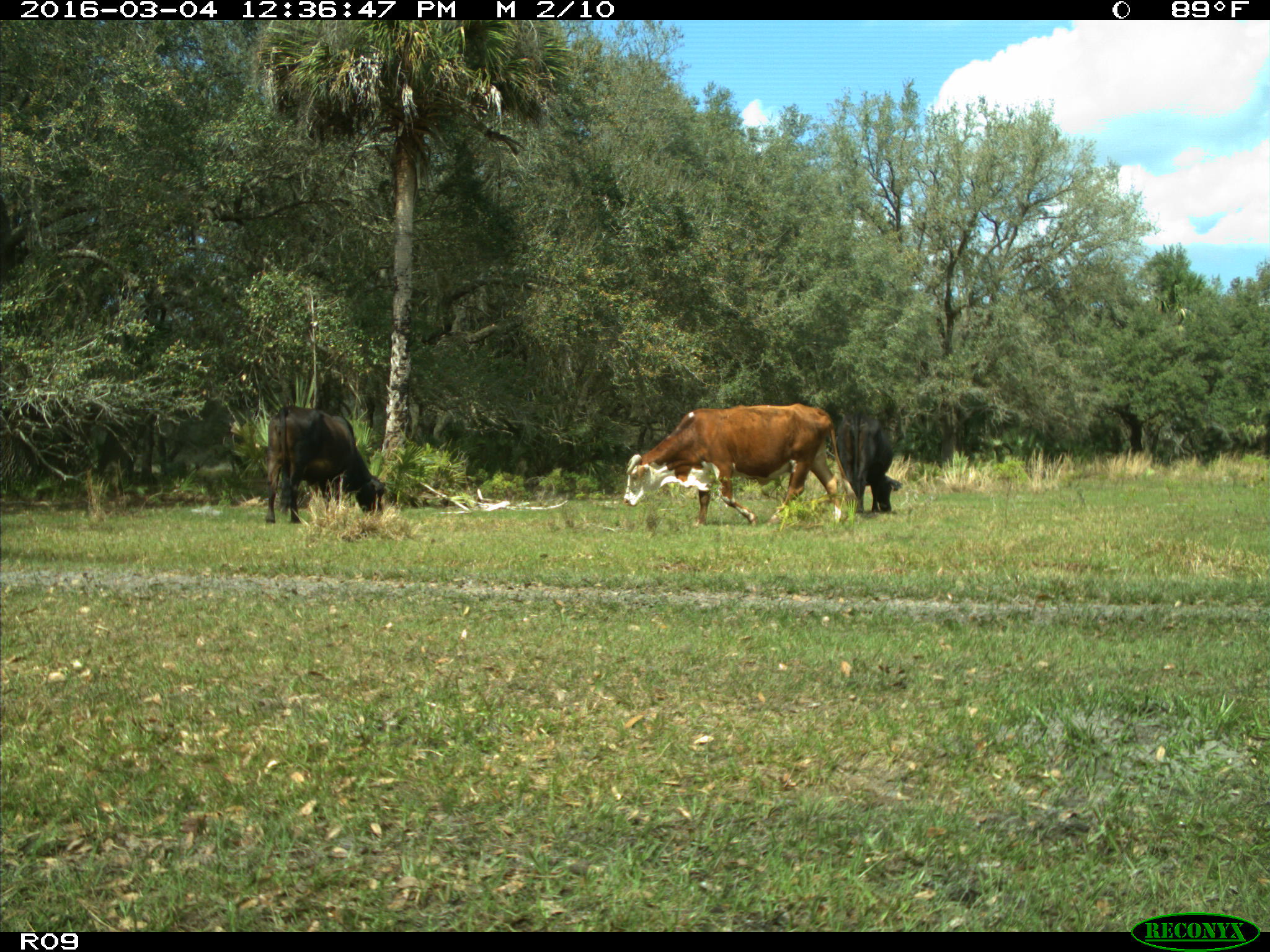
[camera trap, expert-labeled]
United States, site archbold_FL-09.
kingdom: Animalia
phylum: Chordata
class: Mammalia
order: Artiodactyla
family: Bovidae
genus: Bos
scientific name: Bos taurus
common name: domestic cow